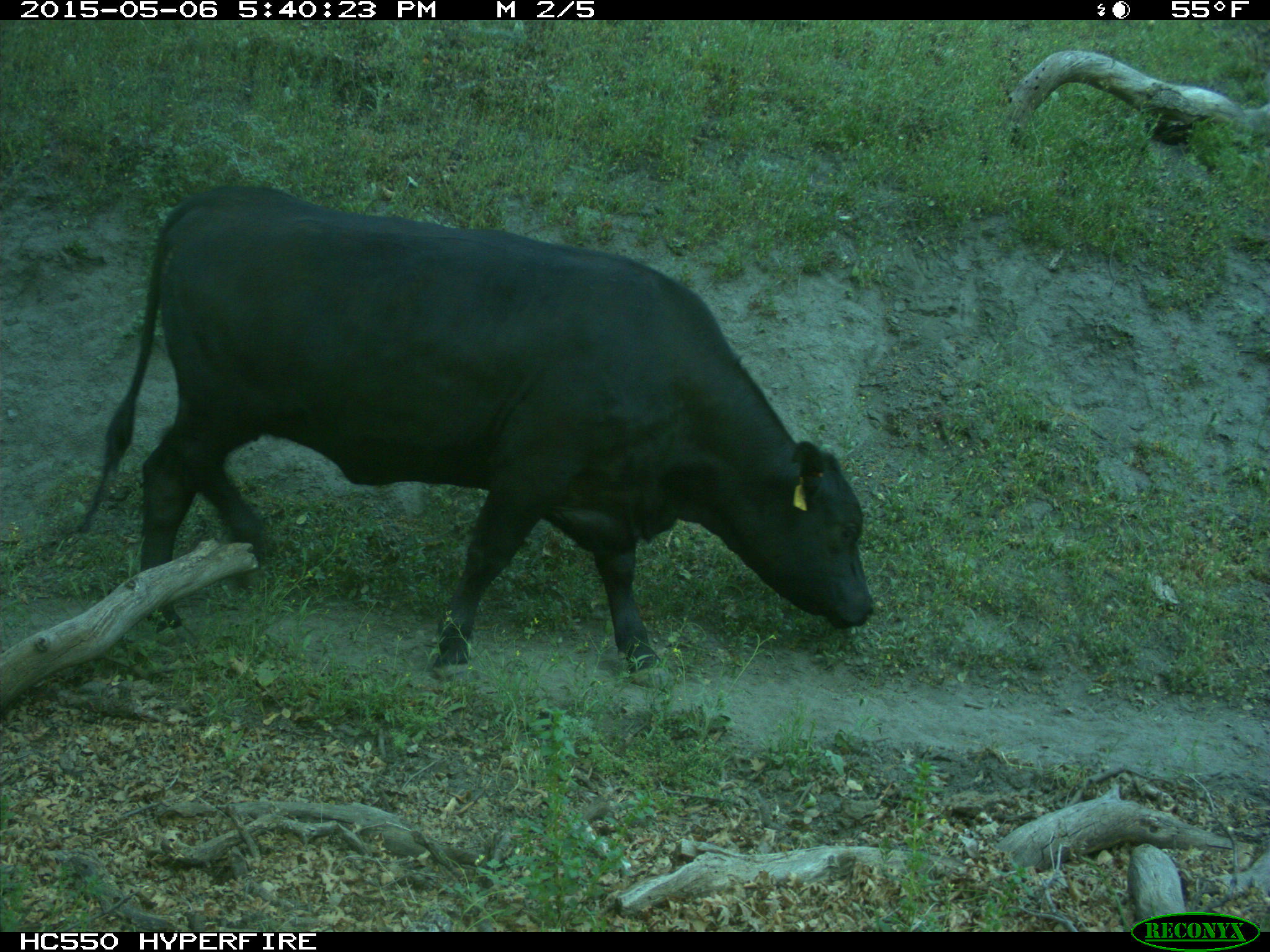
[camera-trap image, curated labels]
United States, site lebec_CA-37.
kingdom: Animalia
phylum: Chordata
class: Mammalia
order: Artiodactyla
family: Bovidae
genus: Bos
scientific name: Bos taurus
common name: domestic cow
Bos taurus (domestic cow).